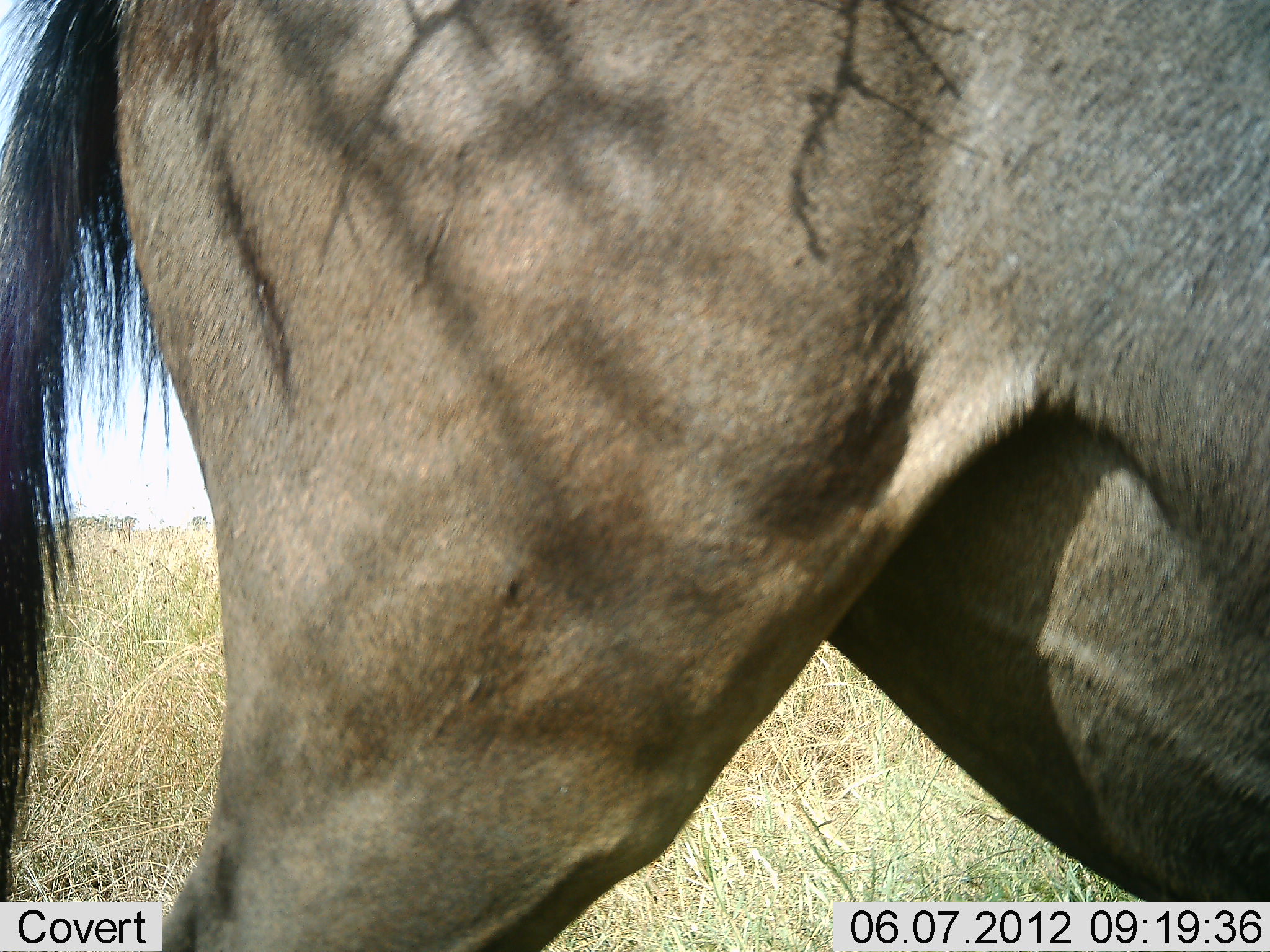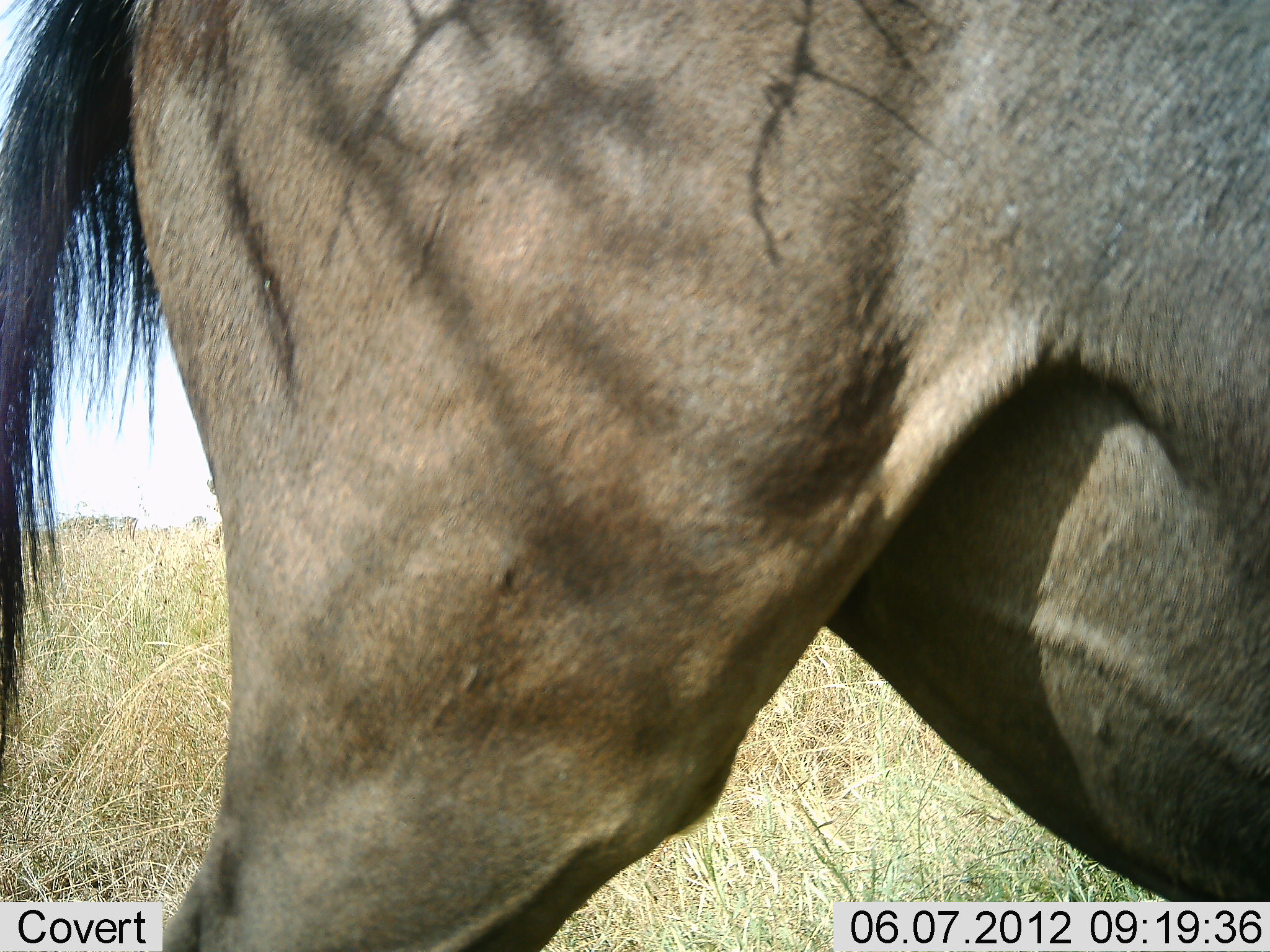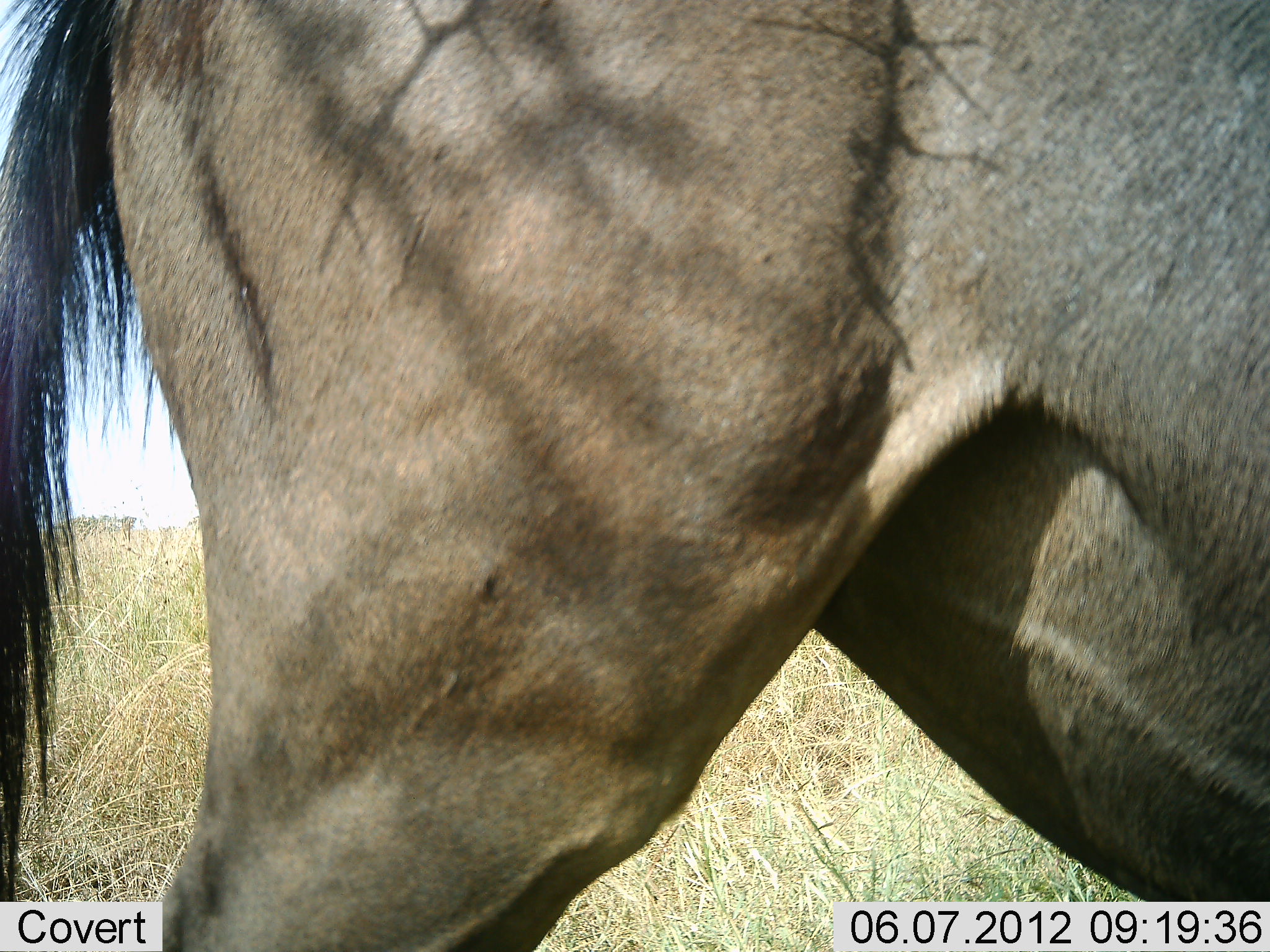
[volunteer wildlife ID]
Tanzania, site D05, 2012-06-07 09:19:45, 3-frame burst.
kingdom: Animalia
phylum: Chordata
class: Mammalia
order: Artiodactyla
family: Bovidae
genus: Connochaetes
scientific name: Connochaetes taurinus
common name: blue wildebeest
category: wildebeest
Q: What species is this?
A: Wildebeest (blue wildebeest) (Connochaetes taurinus).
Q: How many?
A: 1.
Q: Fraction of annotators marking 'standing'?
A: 100%.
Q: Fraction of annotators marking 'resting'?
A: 0%.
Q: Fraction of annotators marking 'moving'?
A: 0%.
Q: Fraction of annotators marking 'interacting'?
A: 0%.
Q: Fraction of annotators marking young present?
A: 0%.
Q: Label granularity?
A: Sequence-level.